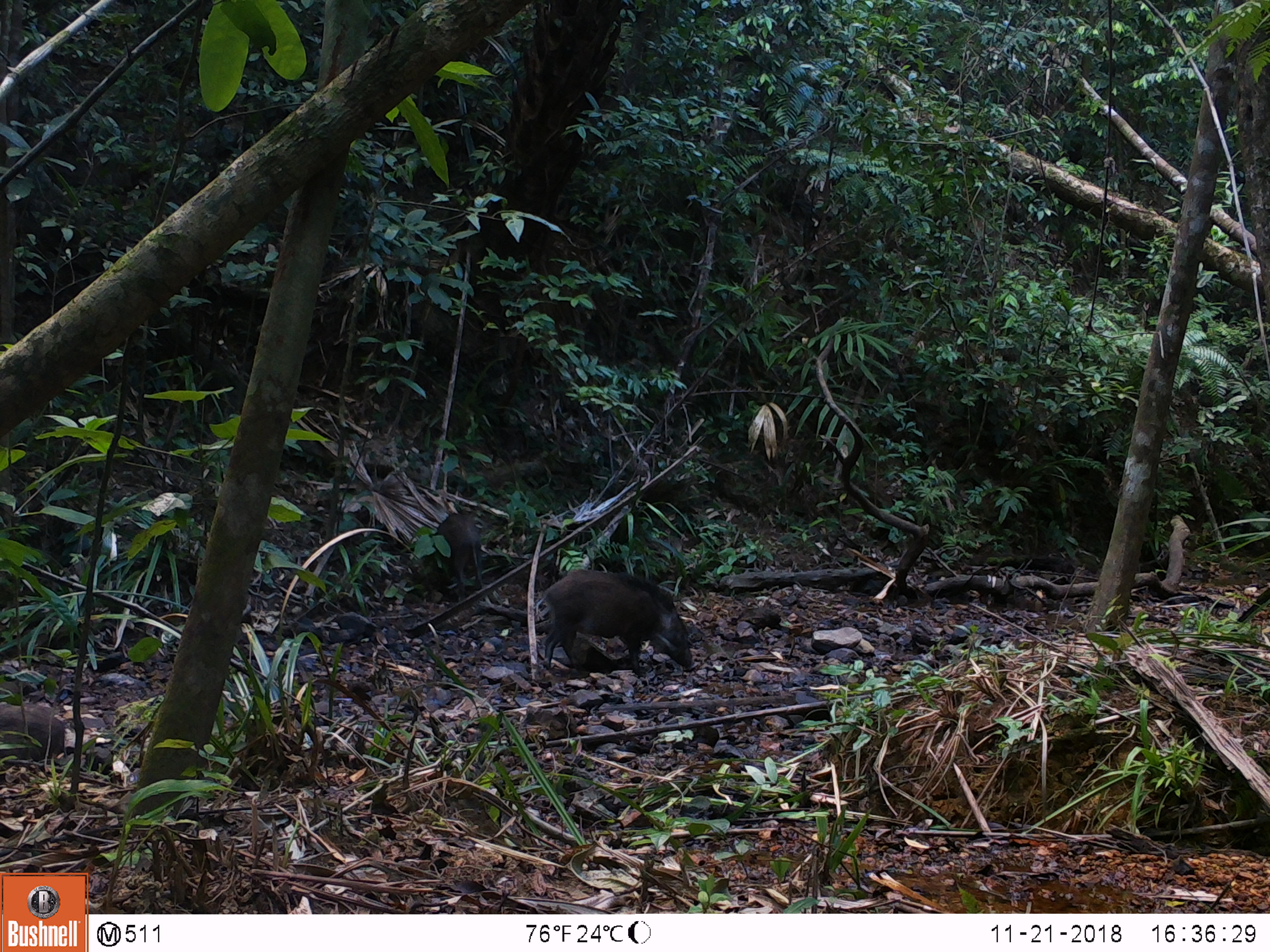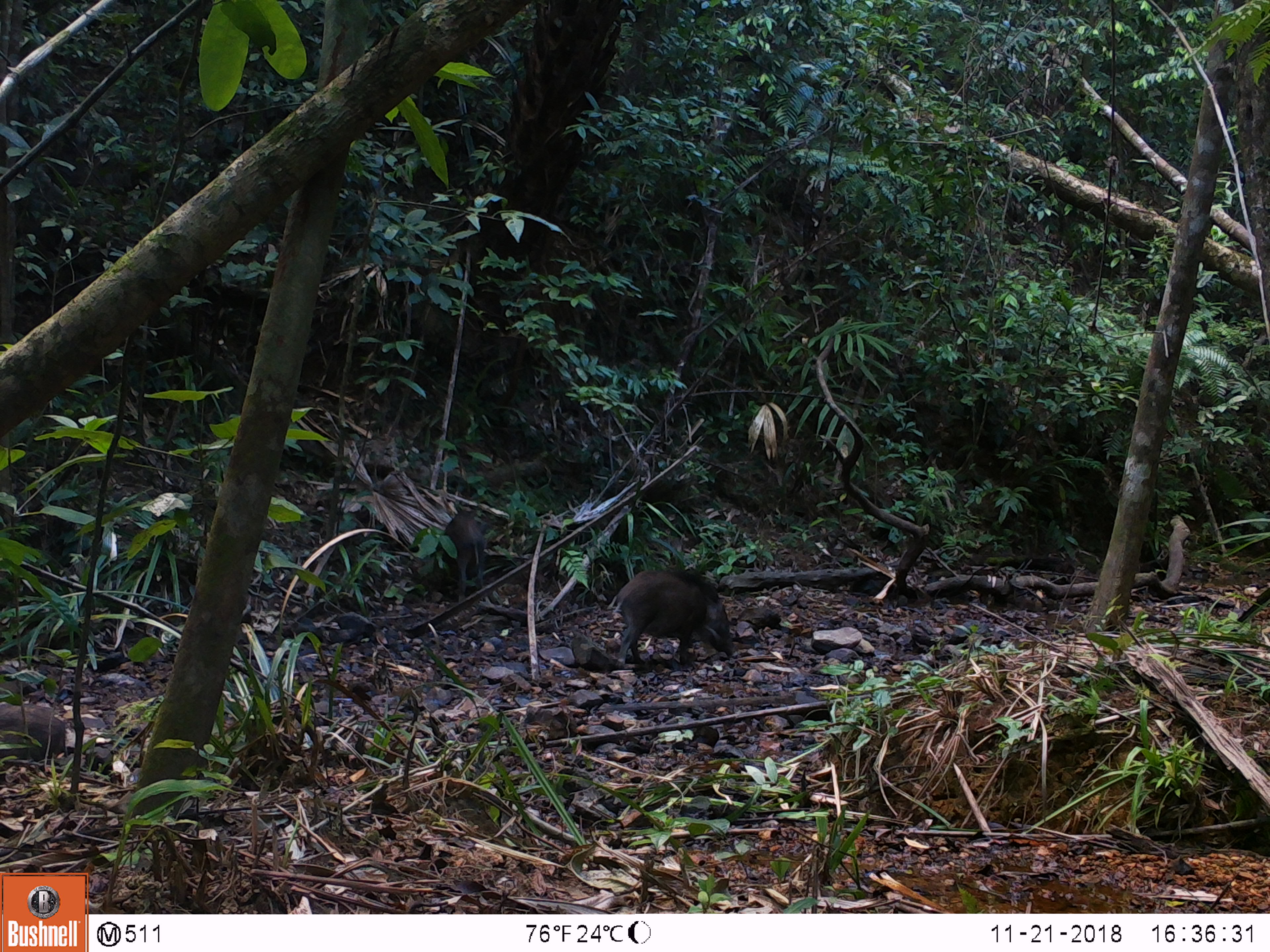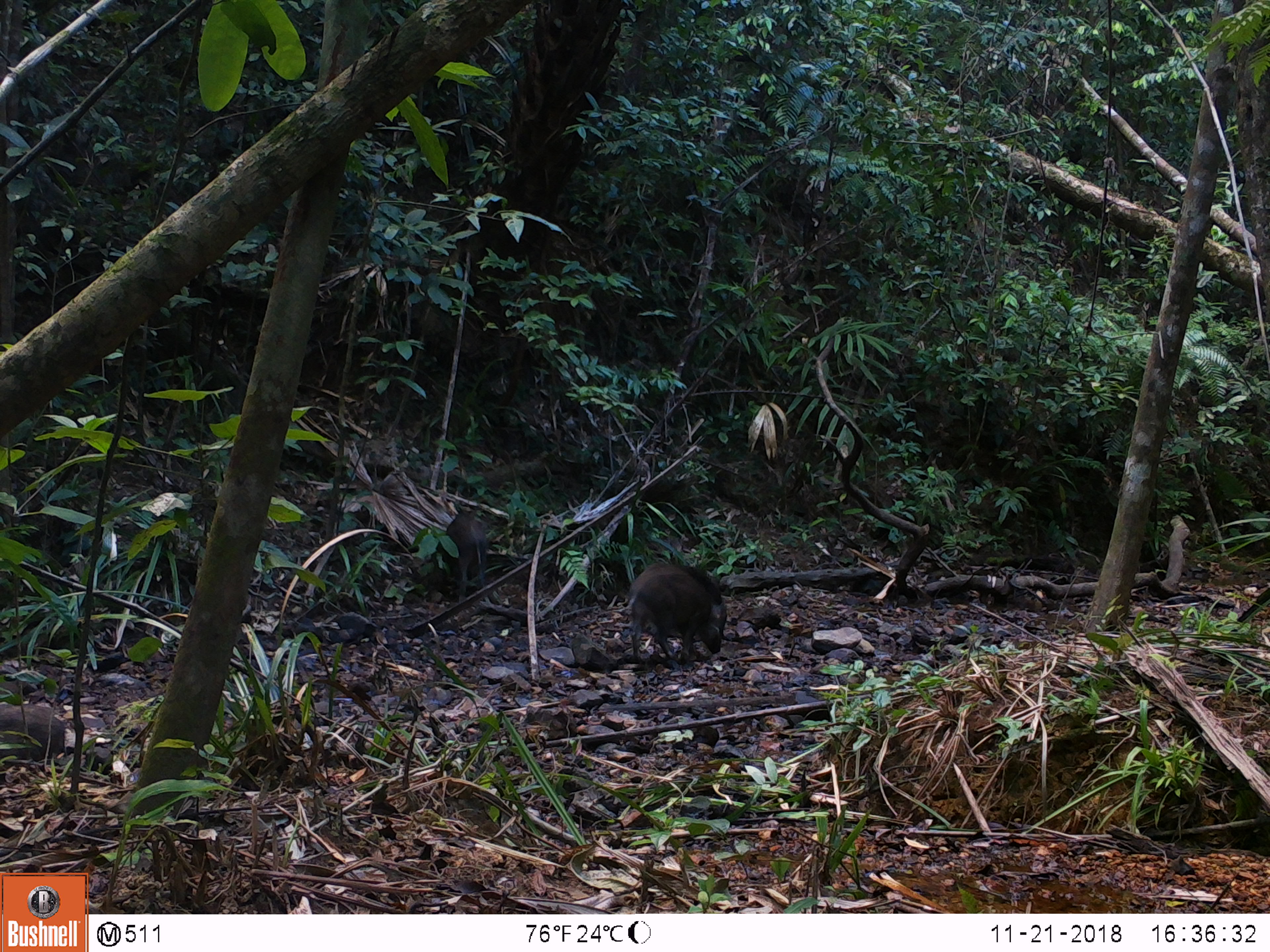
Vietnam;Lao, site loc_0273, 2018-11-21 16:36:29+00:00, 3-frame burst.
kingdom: Animalia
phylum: Chordata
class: Mammalia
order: Artiodactyla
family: Suidae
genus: Sus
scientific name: Sus scrofa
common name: eurasian wild pig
Eurasian wild pig (Sus scrofa). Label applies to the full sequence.